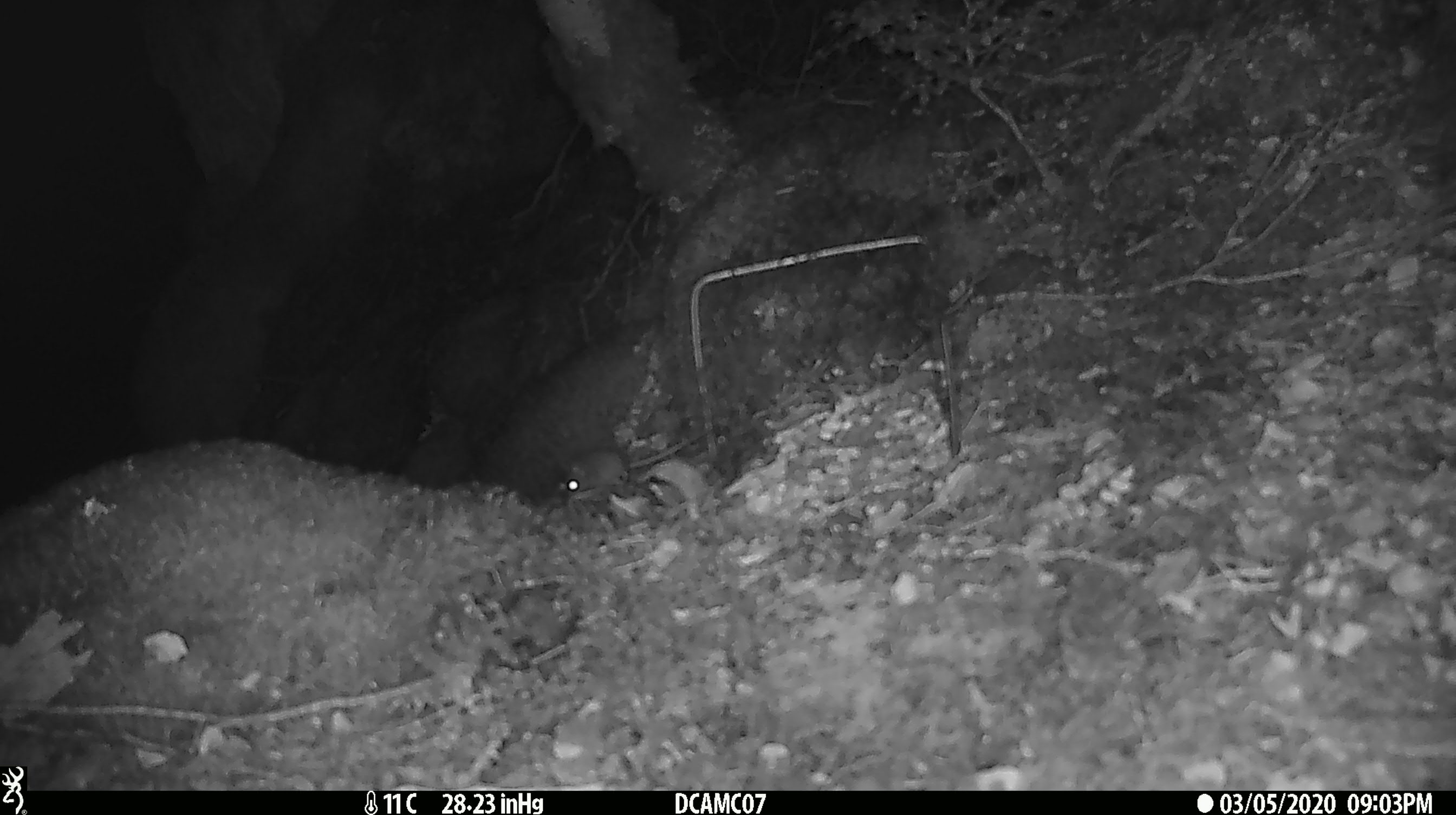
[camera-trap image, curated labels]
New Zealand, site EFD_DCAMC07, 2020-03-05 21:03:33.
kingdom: Animalia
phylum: Chordata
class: Mammalia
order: Rodentia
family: Muridae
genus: Mus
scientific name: Mus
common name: mouse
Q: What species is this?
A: Mouse (Mus).